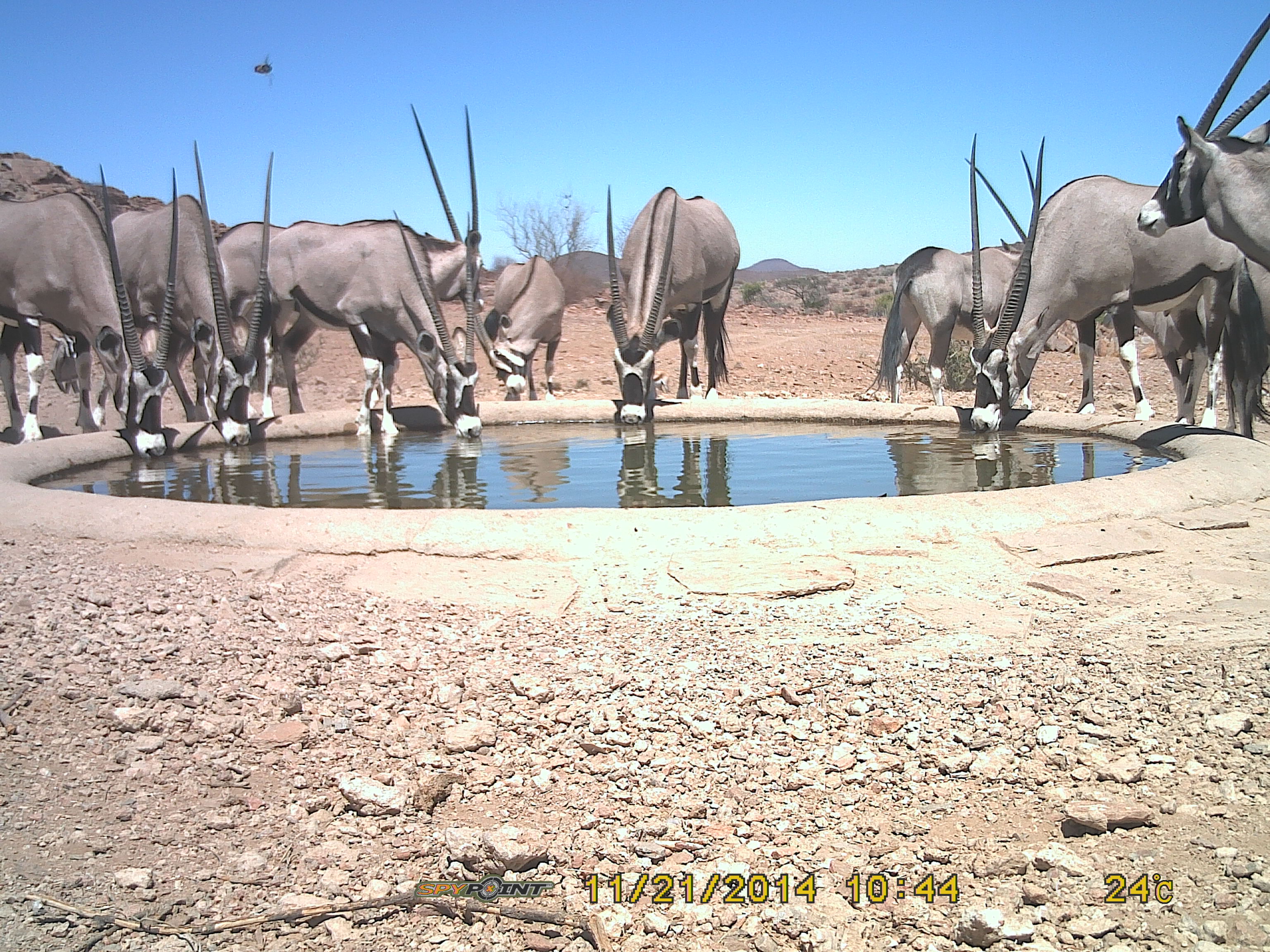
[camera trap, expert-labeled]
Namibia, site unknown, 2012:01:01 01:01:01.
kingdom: Animalia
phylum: Chordata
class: Mammalia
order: Perissodactyla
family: Equidae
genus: Equus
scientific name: Equus zebra hartmannae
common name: hartmann's mountain zebra